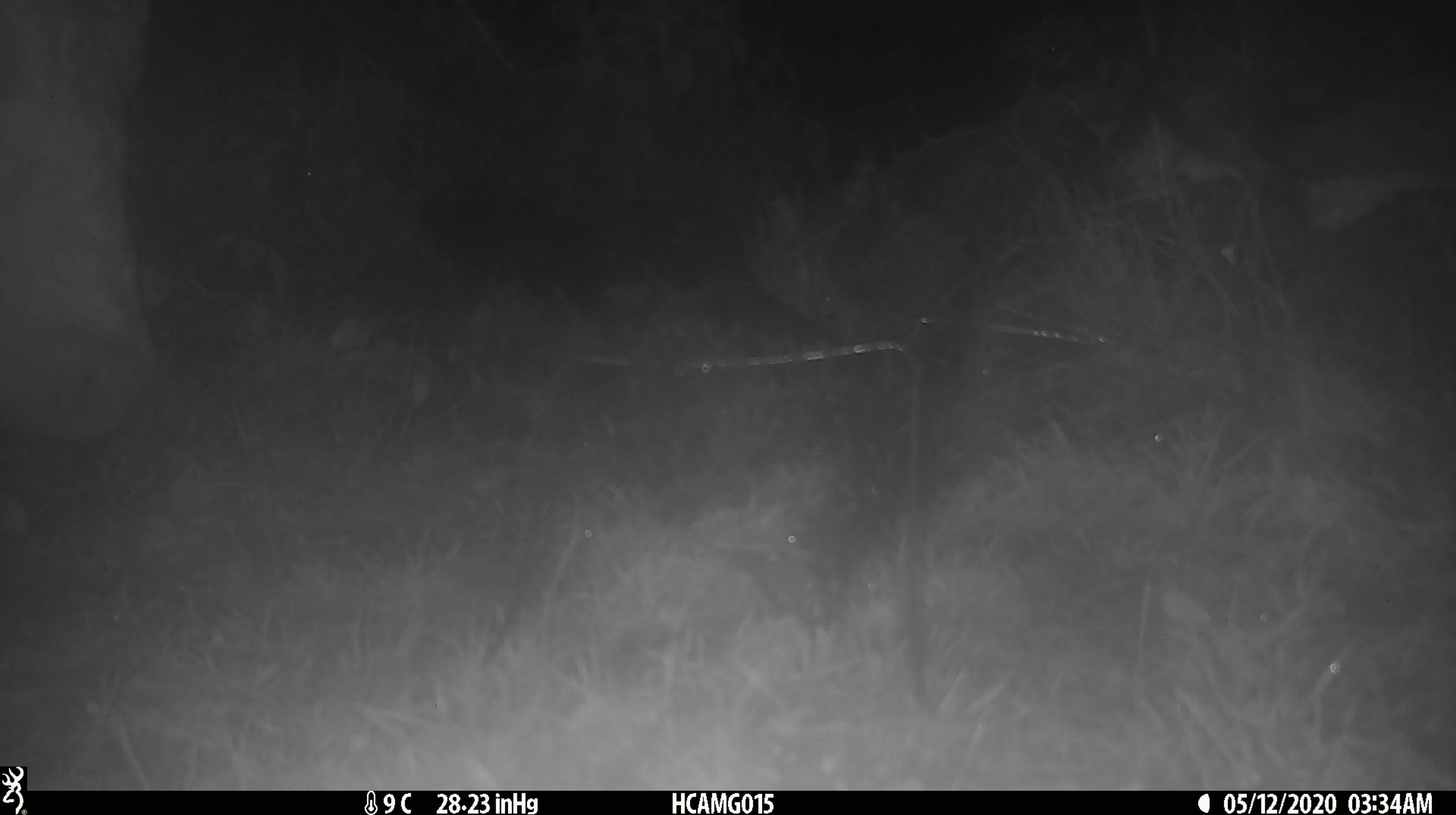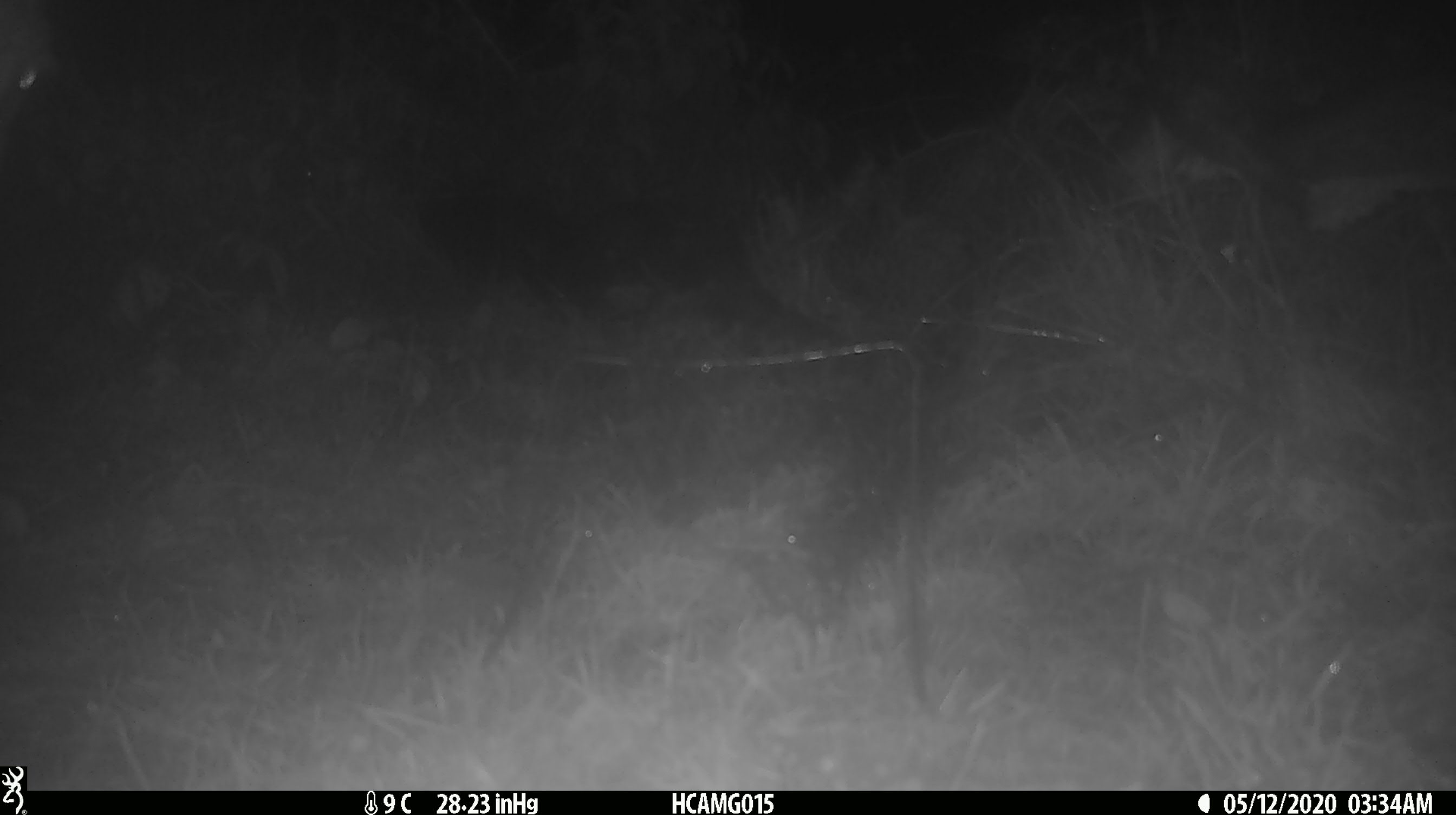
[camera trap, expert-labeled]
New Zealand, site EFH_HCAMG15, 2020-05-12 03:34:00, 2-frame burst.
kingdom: Animalia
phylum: Chordata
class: Mammalia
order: Artiodactyla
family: Bovidae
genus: Bos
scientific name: Bos taurus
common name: domestic cow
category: cow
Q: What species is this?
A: Cow (domestic cow) (Bos taurus).